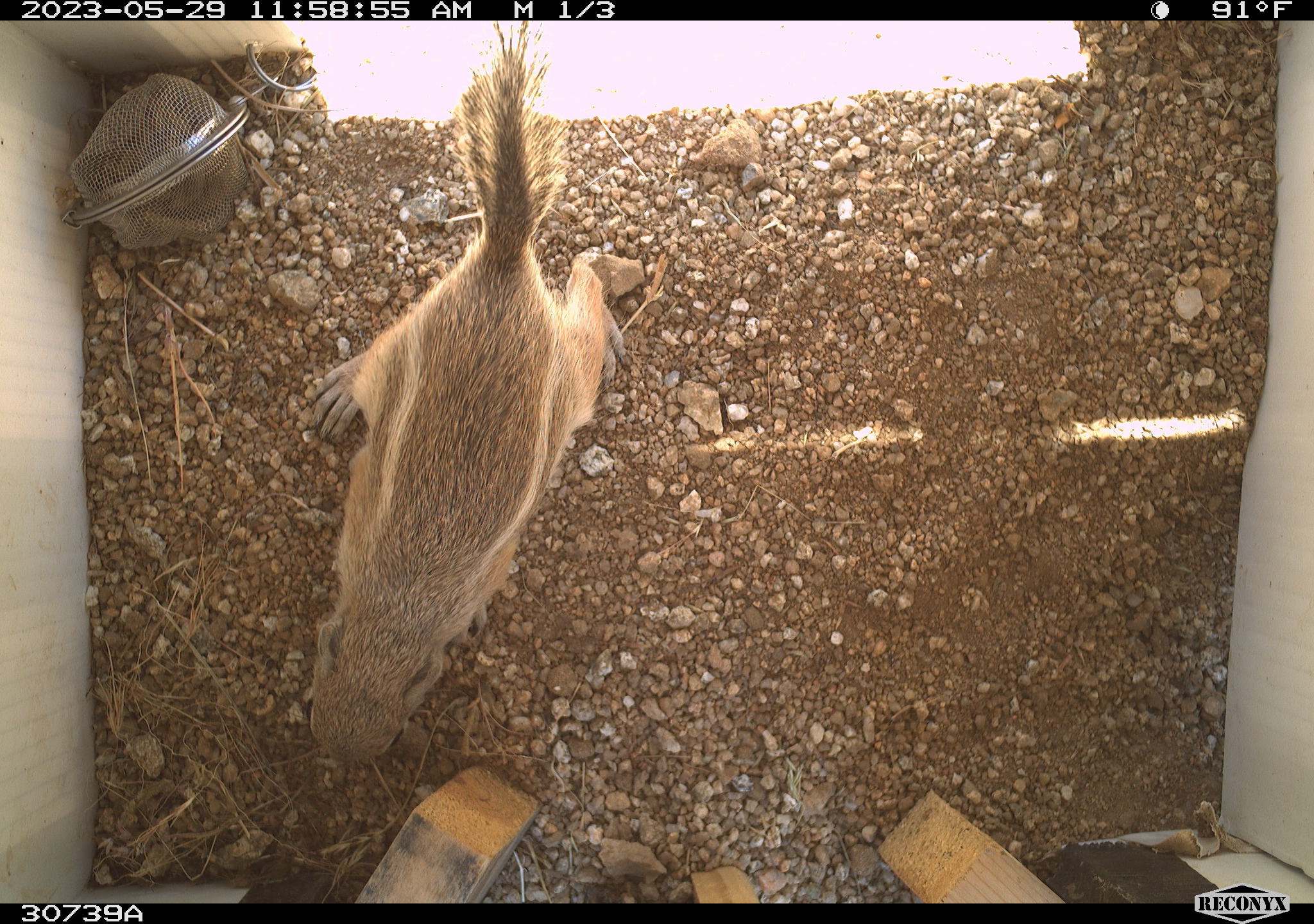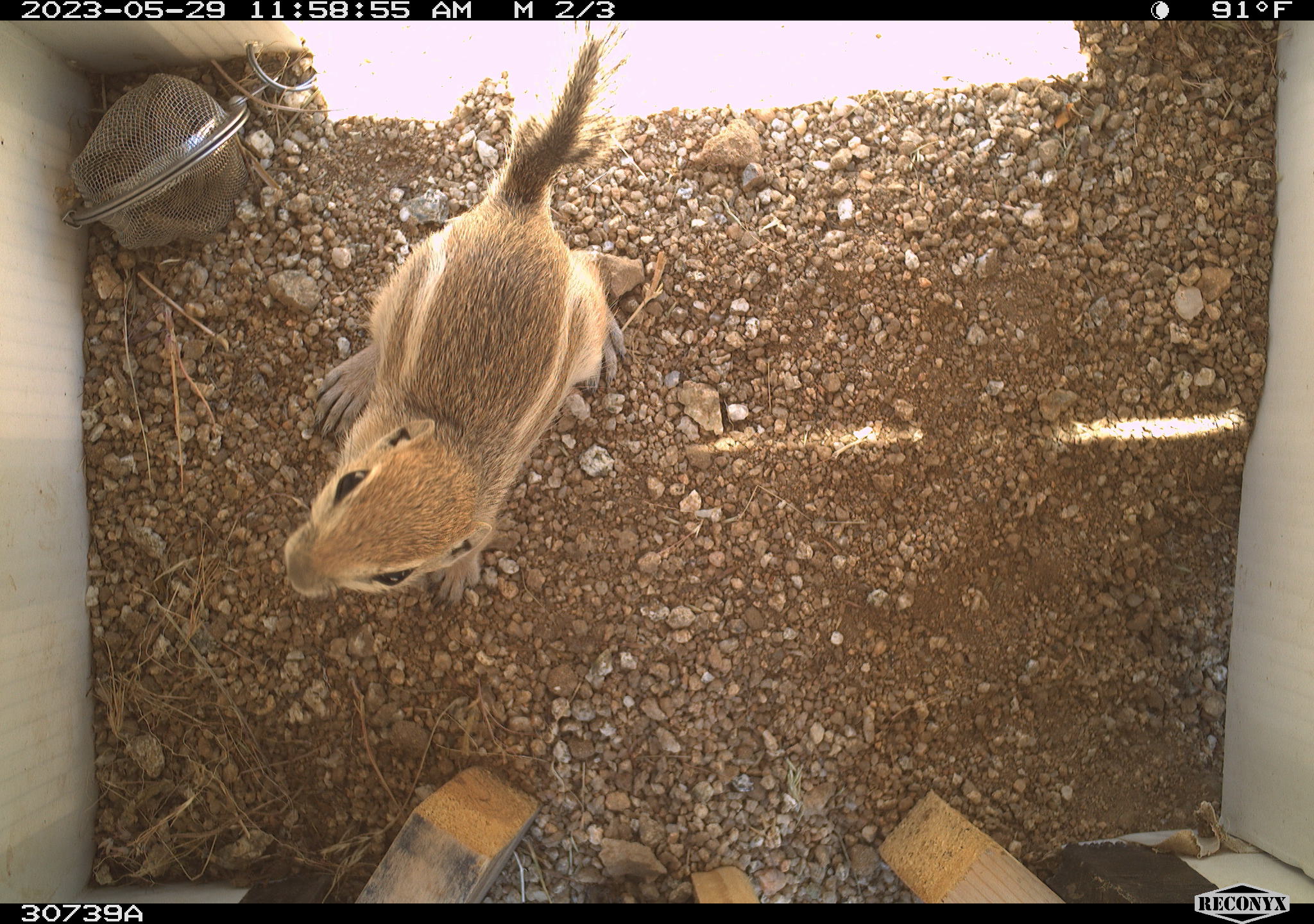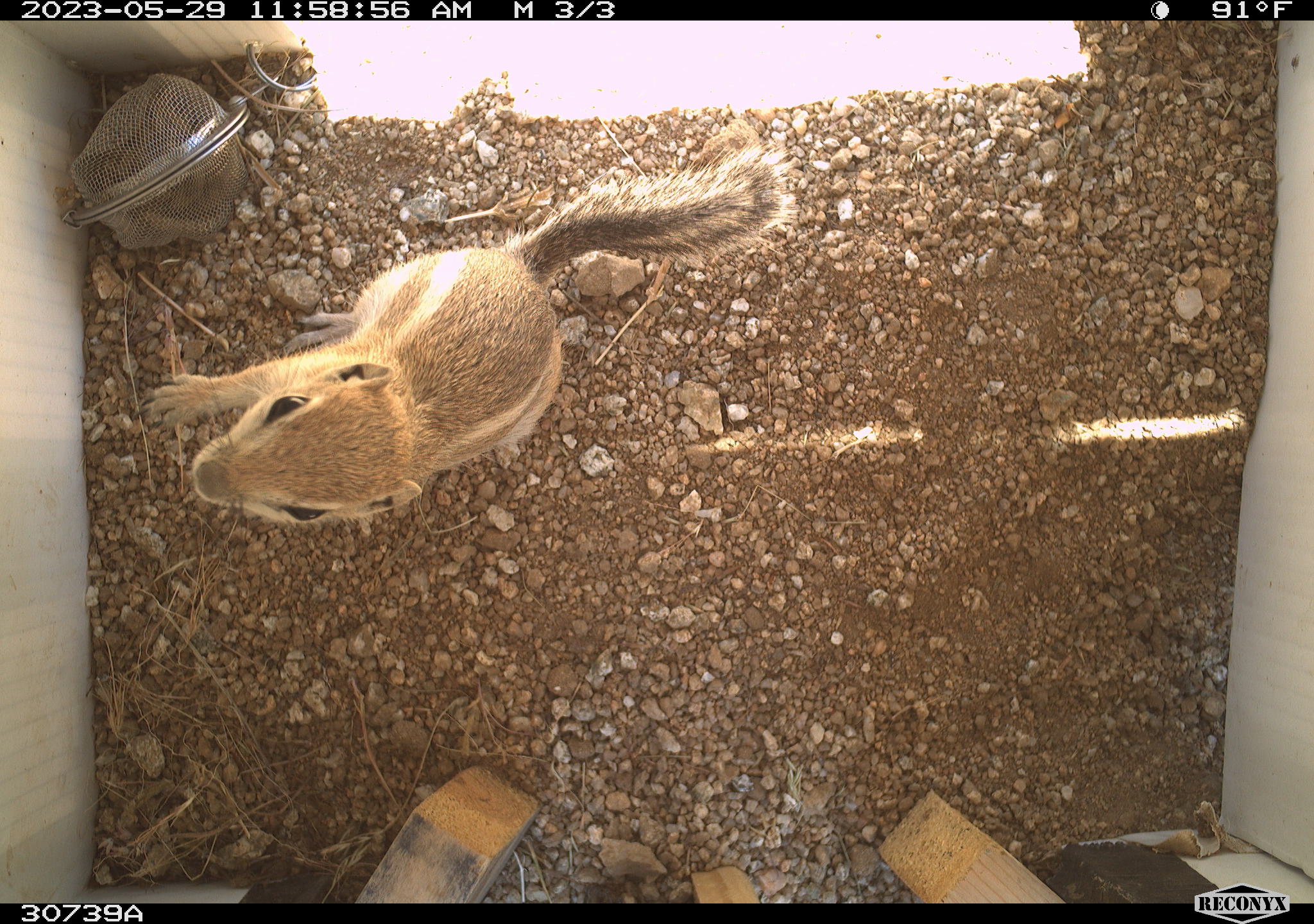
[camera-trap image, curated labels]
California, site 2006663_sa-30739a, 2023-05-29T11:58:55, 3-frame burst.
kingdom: Animalia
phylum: Chordata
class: Mammalia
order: Rodentia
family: Sciuridae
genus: Ammospermophilus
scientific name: Ammospermophilus leucurus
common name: white-tailed antelope squirrel